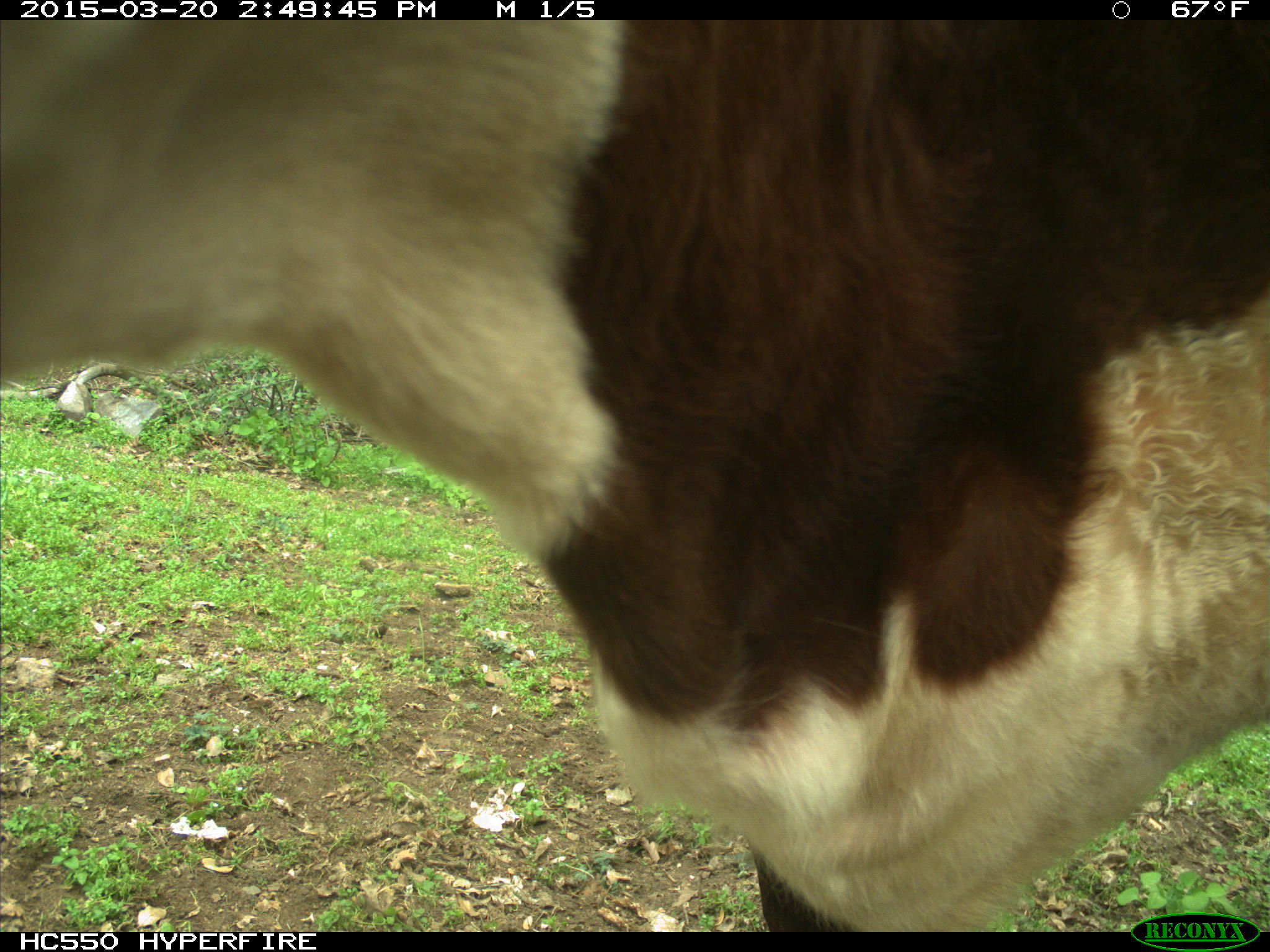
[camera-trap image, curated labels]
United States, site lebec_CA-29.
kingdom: Animalia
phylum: Chordata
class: Mammalia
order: Artiodactyla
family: Bovidae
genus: Bos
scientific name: Bos taurus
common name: domestic cow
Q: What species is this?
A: Bos taurus (domestic cow).